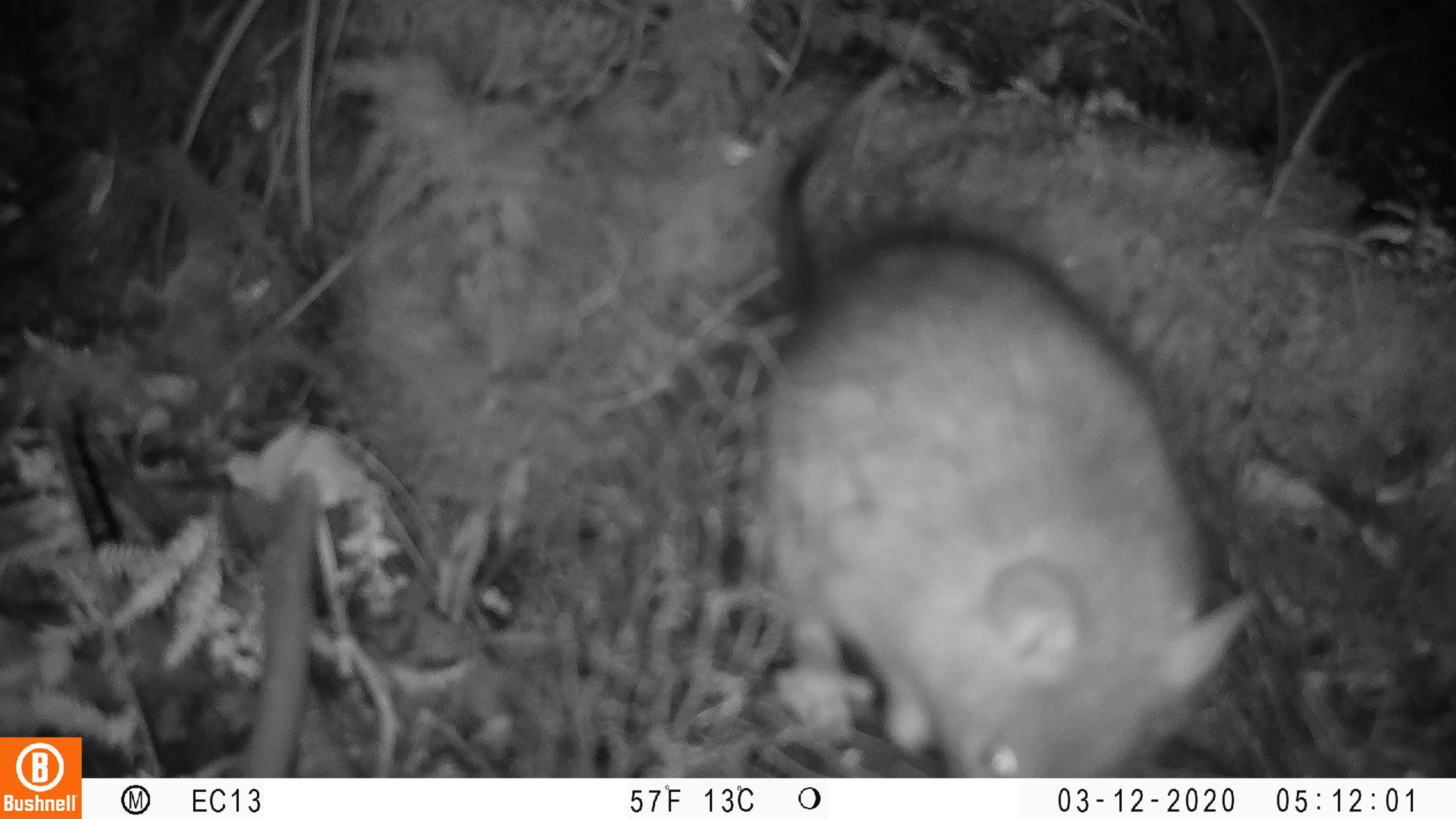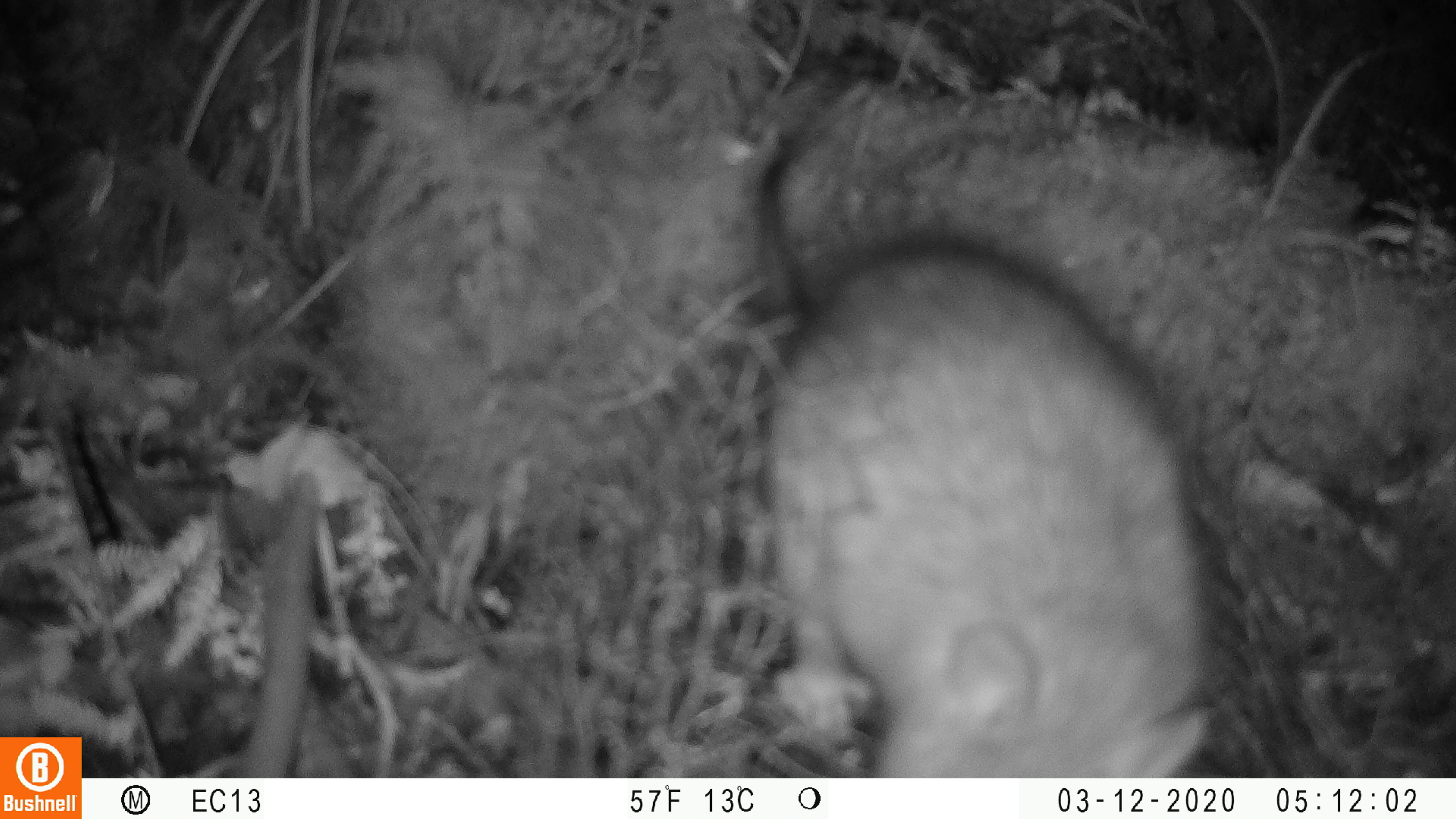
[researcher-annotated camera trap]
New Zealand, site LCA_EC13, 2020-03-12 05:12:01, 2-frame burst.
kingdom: Animalia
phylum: Chordata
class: Mammalia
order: Rodentia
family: Muridae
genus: Rattus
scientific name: Rattus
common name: rat